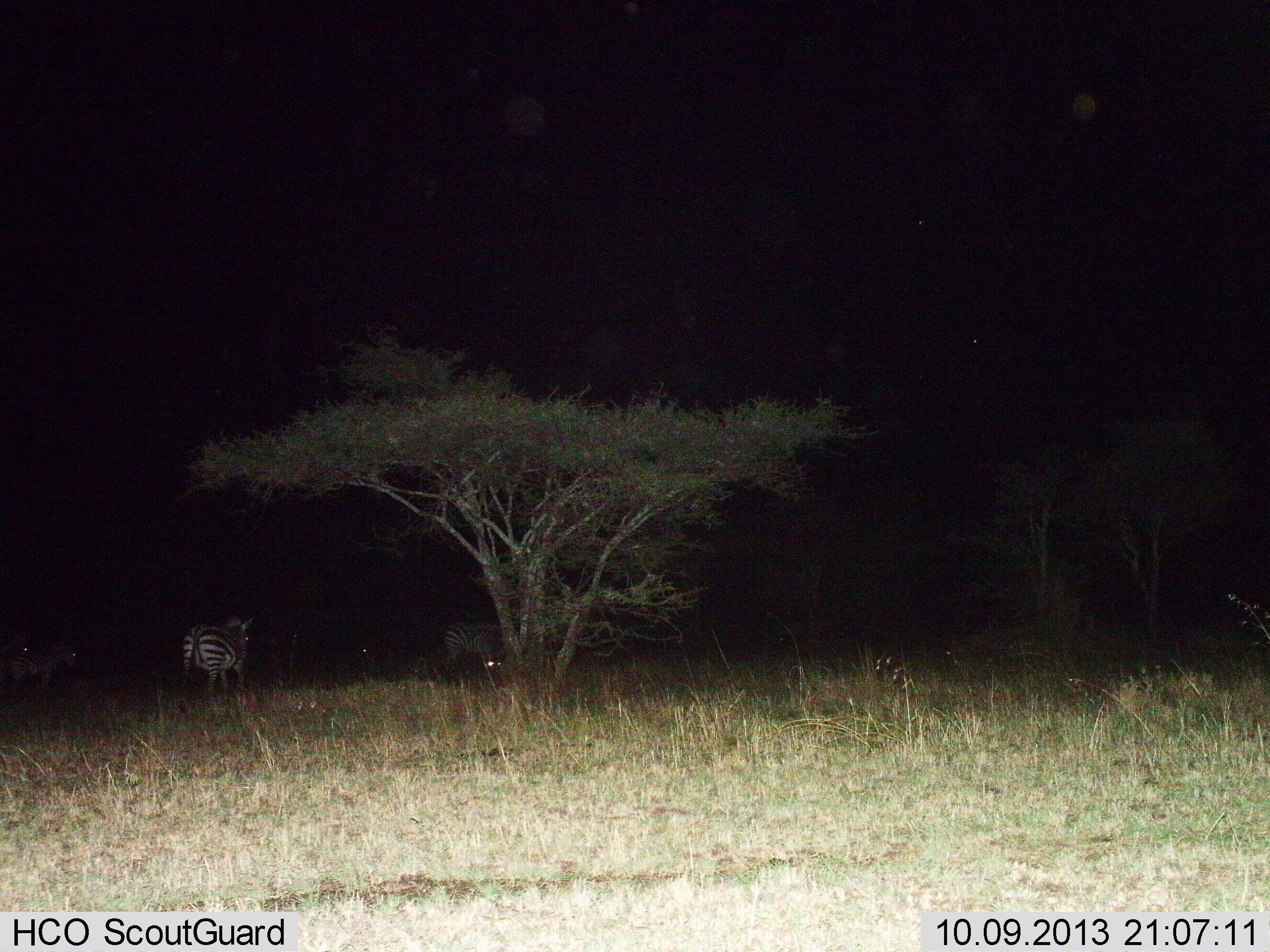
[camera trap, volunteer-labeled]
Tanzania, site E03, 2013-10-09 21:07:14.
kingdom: Animalia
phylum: Chordata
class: Mammalia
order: Perissodactyla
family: Equidae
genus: Equus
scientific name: Equus quagga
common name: plains zebra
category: zebra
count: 3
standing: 88%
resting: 6%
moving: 18%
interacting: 0%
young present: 0%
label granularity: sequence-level